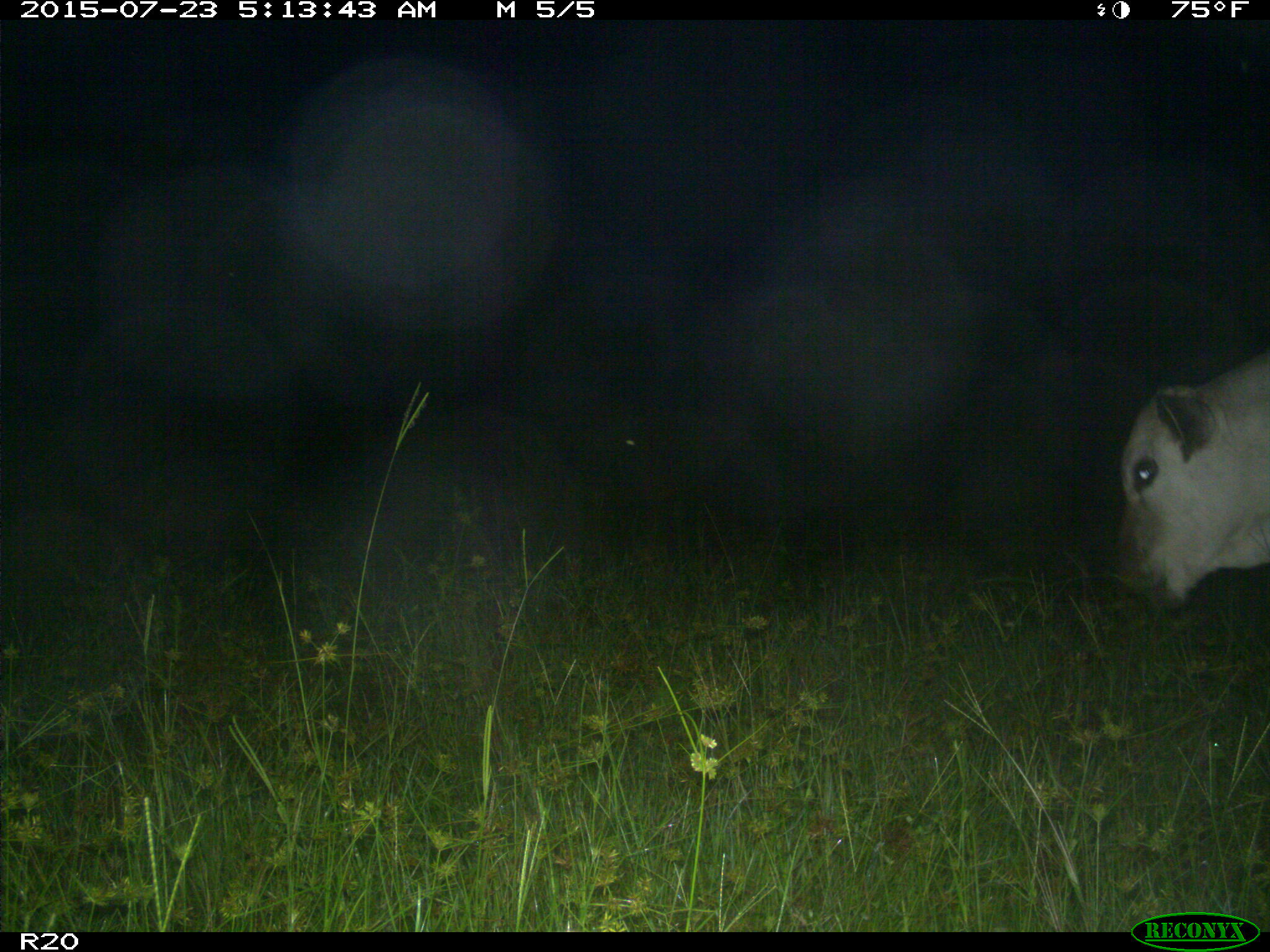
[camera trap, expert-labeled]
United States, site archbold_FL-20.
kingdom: Animalia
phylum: Chordata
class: Mammalia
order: Artiodactyla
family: Bovidae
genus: Bos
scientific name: Bos taurus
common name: domestic cow